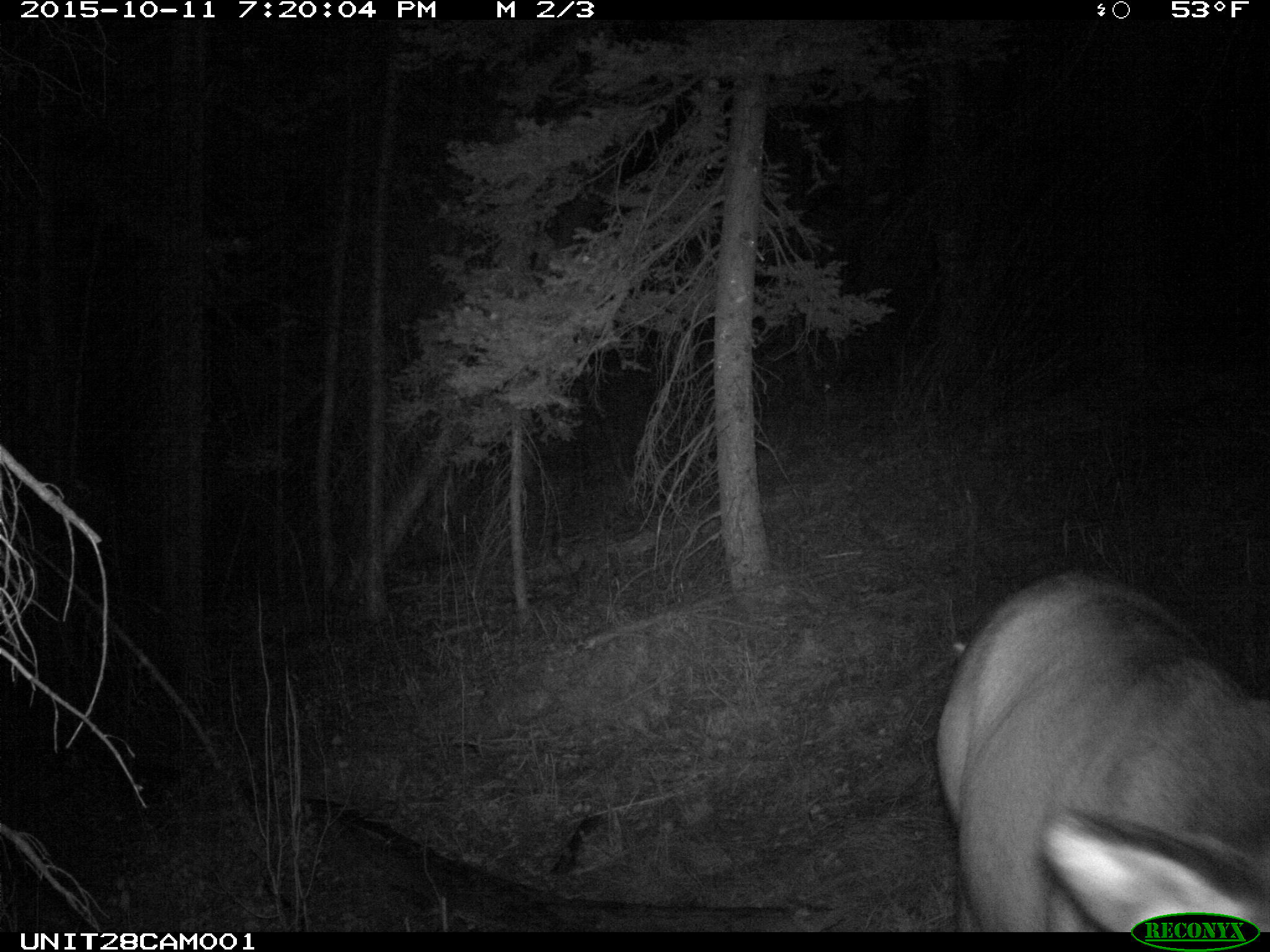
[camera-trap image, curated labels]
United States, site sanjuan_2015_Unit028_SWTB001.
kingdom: Animalia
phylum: Chordata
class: Mammalia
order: Artiodactyla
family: Cervidae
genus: Cervus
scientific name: Cervus elaphus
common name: red deer